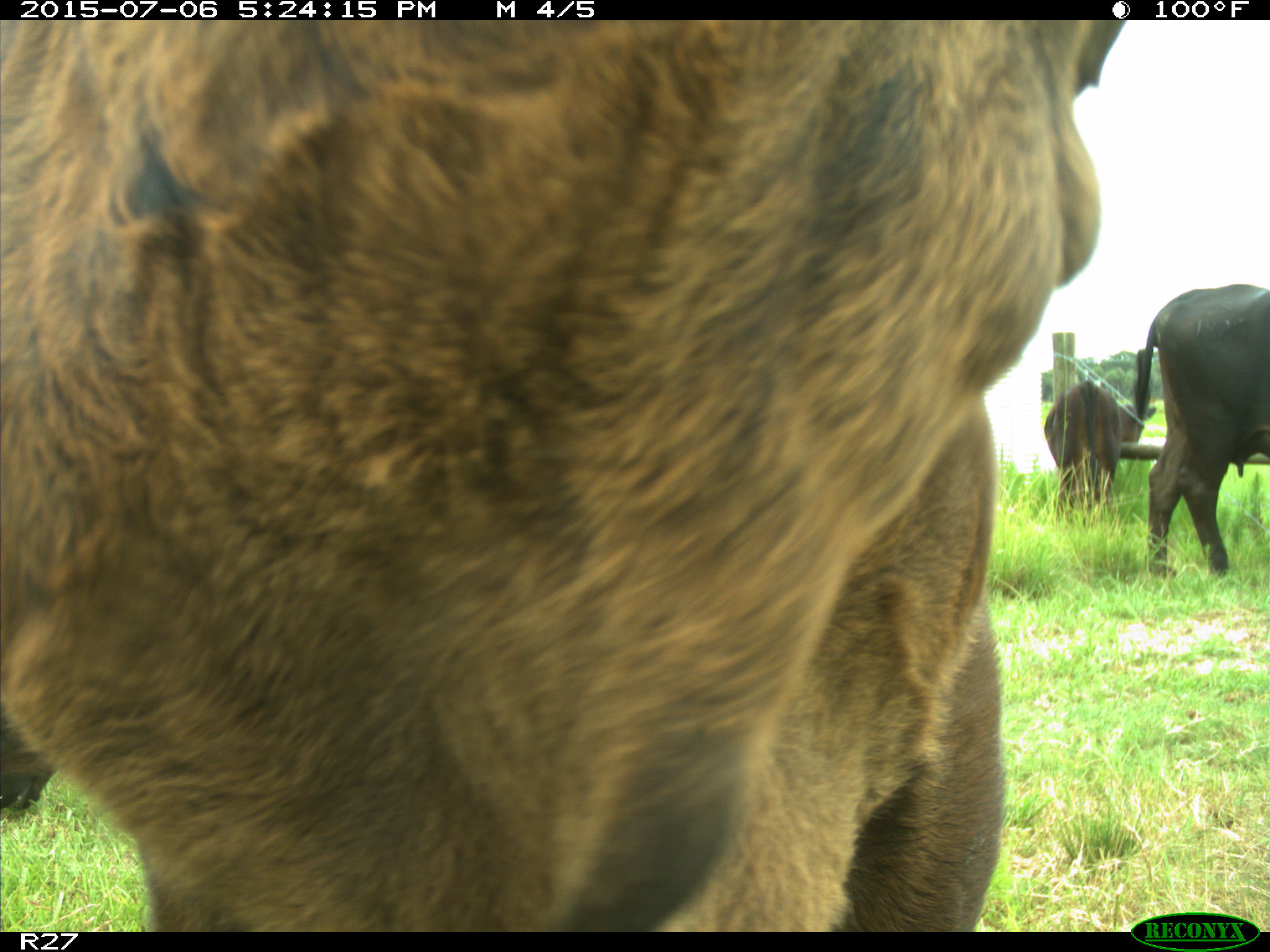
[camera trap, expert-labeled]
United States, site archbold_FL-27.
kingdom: Animalia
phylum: Chordata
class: Mammalia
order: Artiodactyla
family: Bovidae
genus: Bos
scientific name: Bos taurus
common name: domestic cow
Bos taurus (domestic cow).